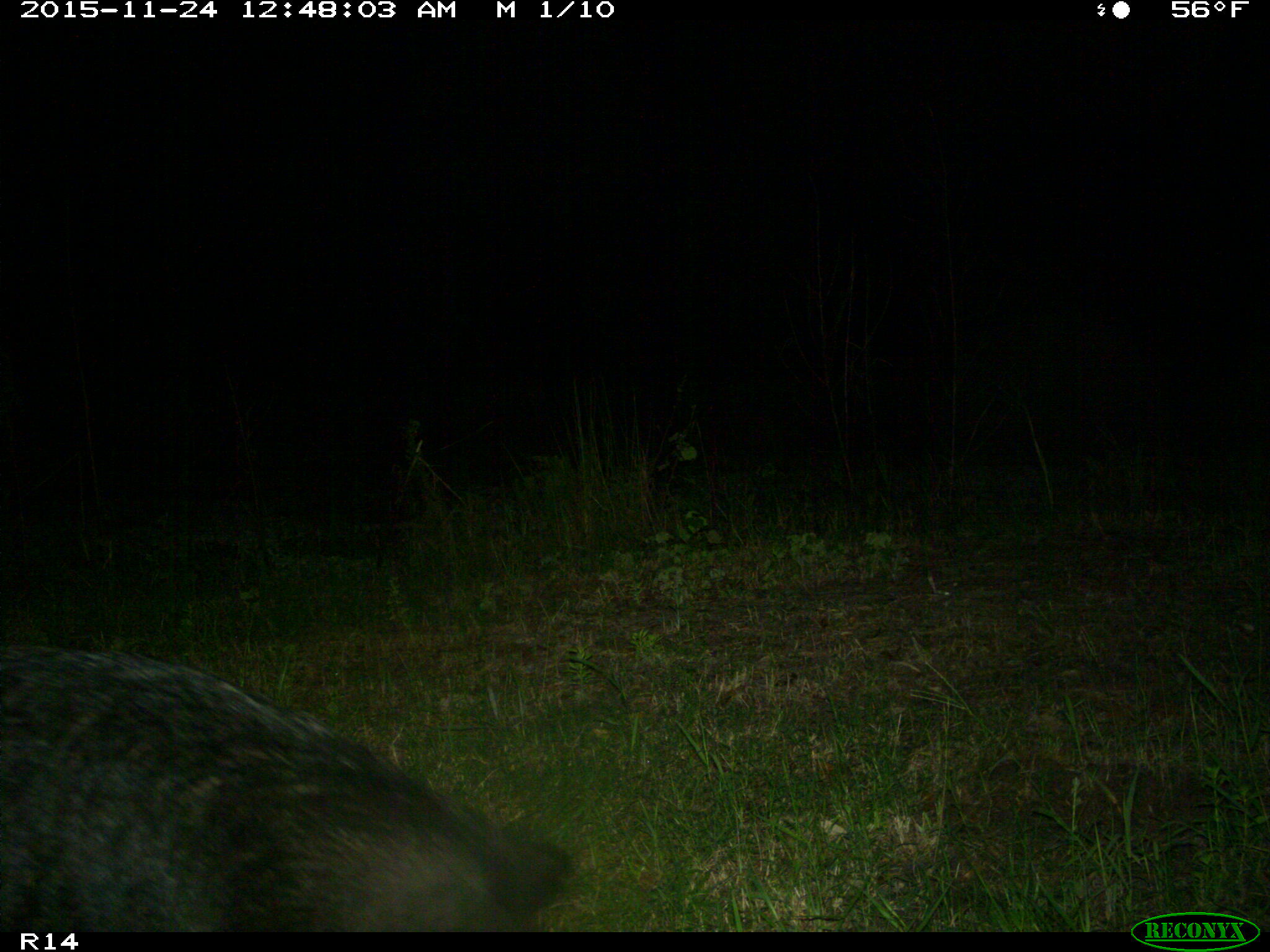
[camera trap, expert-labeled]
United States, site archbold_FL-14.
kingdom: Animalia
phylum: Chordata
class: Mammalia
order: Artiodactyla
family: Suidae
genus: Sus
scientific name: Sus scrofa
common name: wild boar